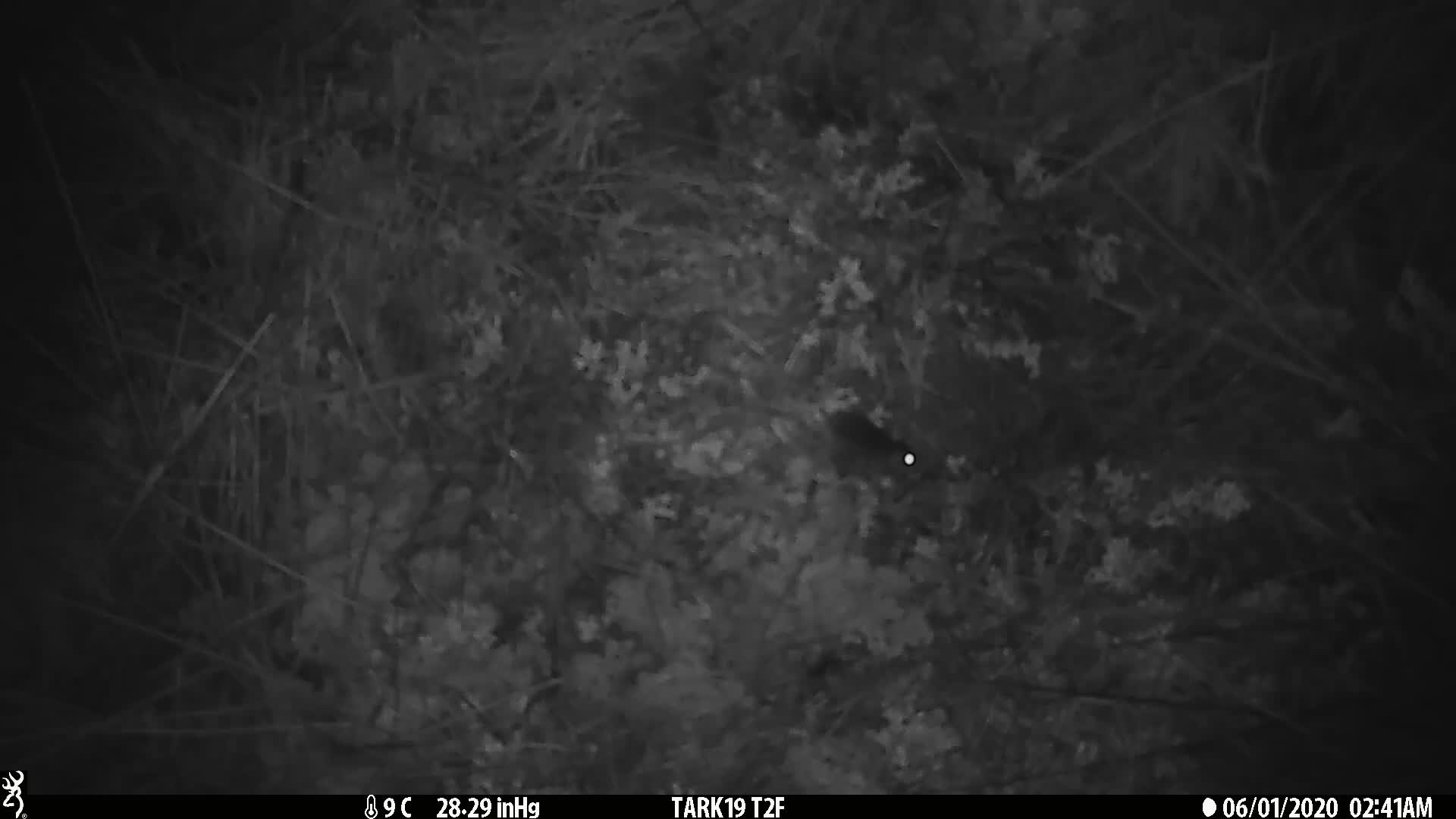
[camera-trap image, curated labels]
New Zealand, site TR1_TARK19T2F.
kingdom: Animalia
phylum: Chordata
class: Mammalia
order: Rodentia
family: Muridae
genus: Mus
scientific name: Mus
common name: mouse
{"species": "mouse (Mus)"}